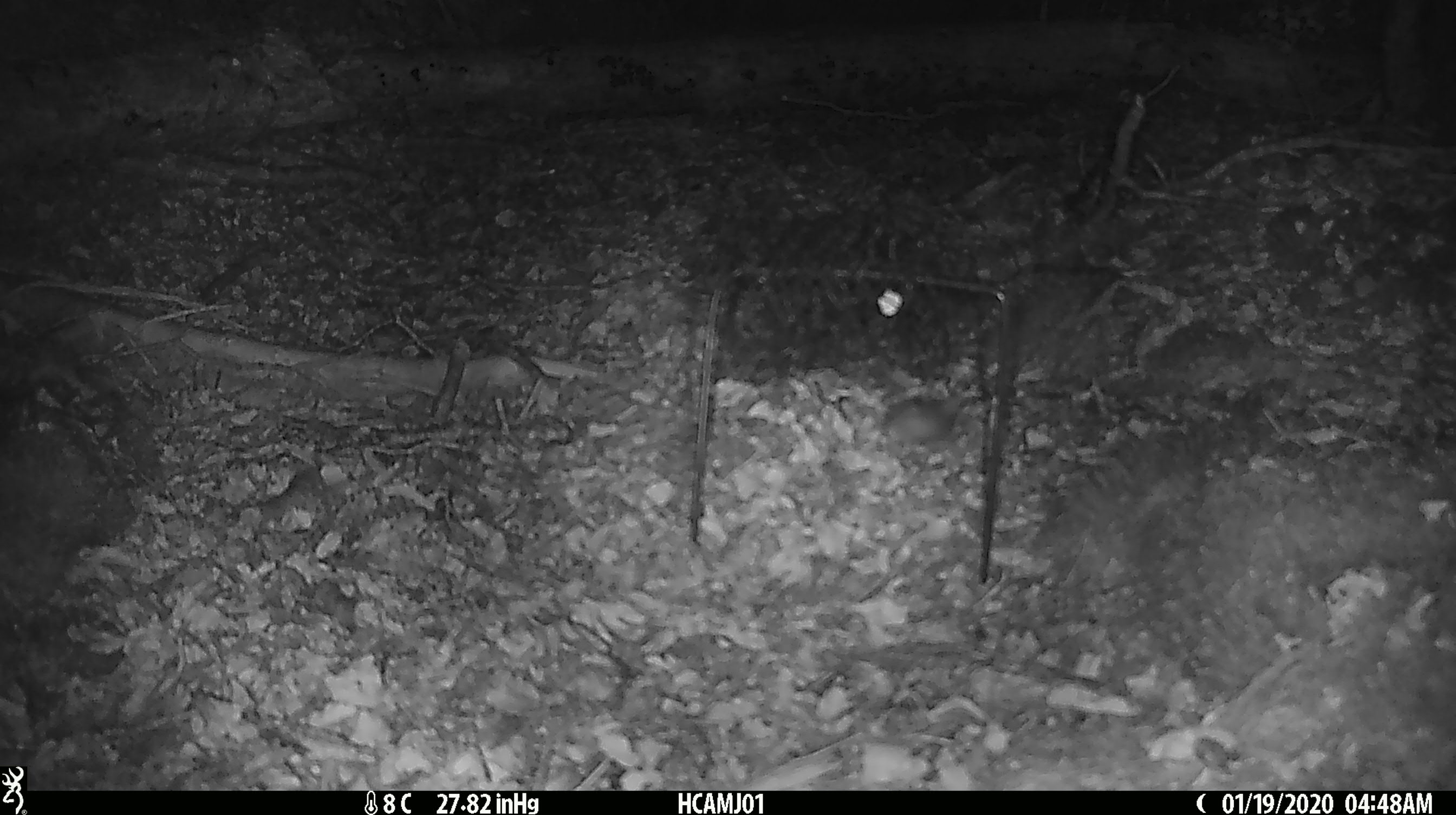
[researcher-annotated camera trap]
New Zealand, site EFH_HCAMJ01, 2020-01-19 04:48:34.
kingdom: Animalia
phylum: Chordata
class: Mammalia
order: Rodentia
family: Muridae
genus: Mus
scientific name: Mus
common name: mouse